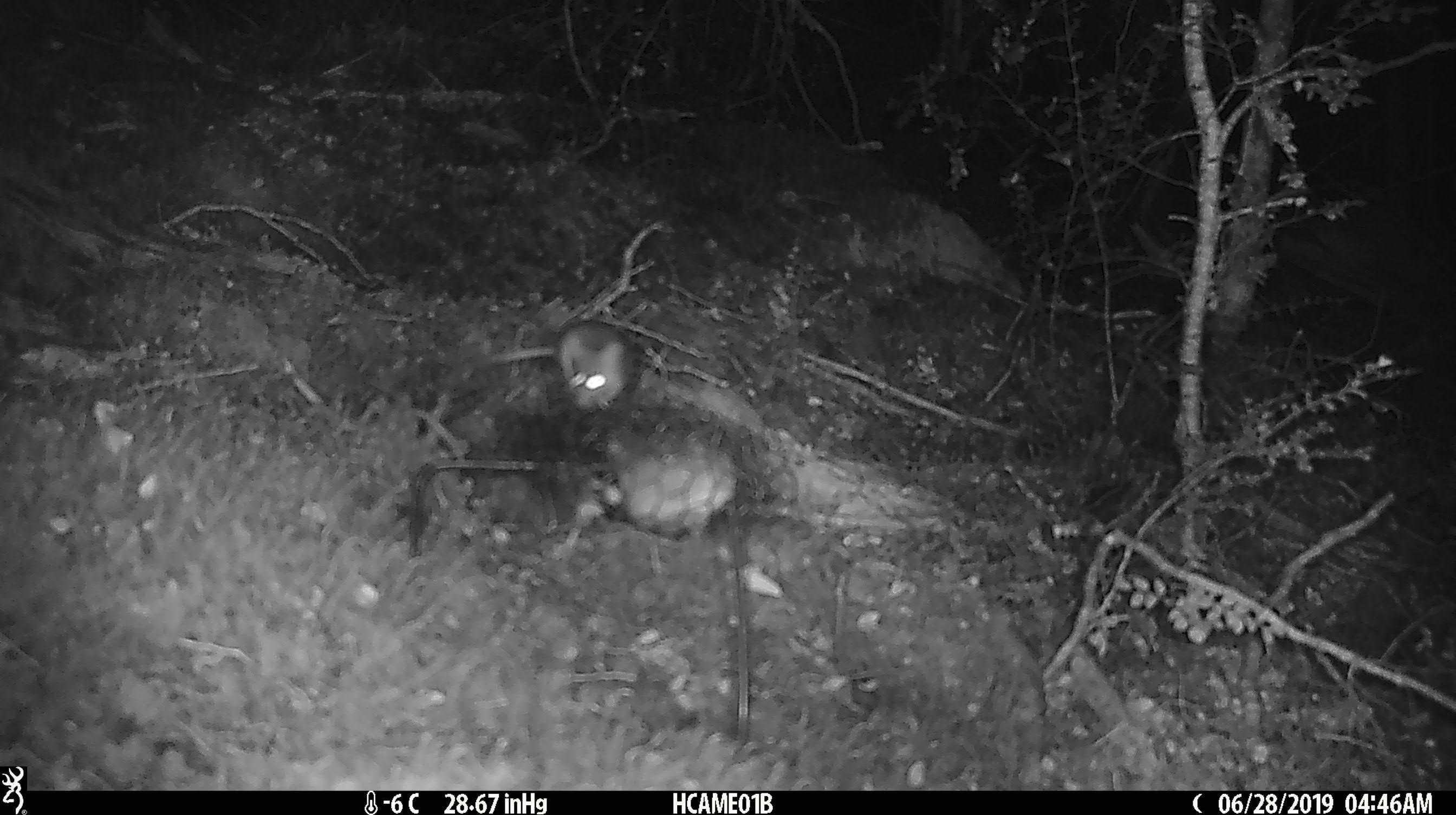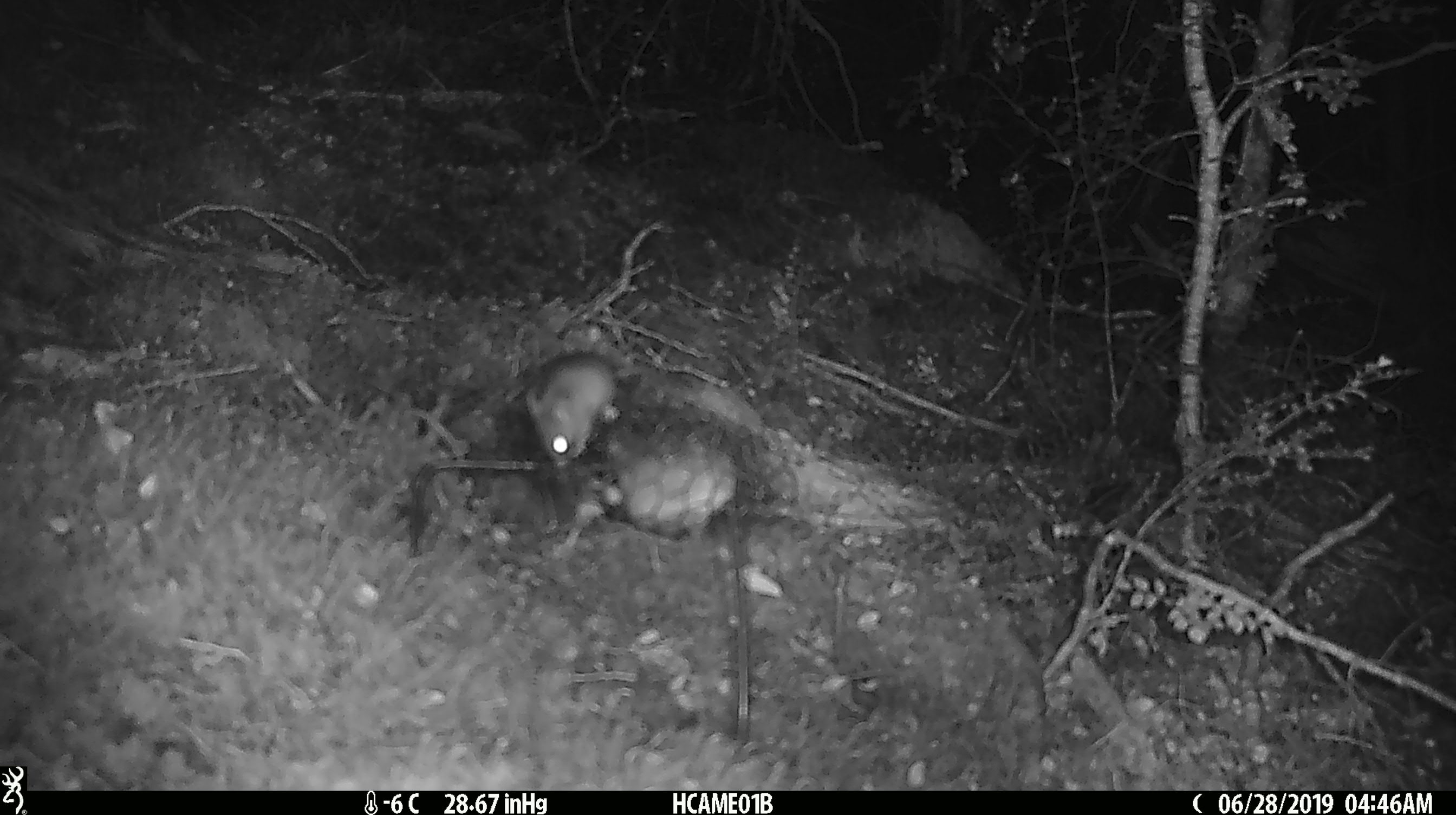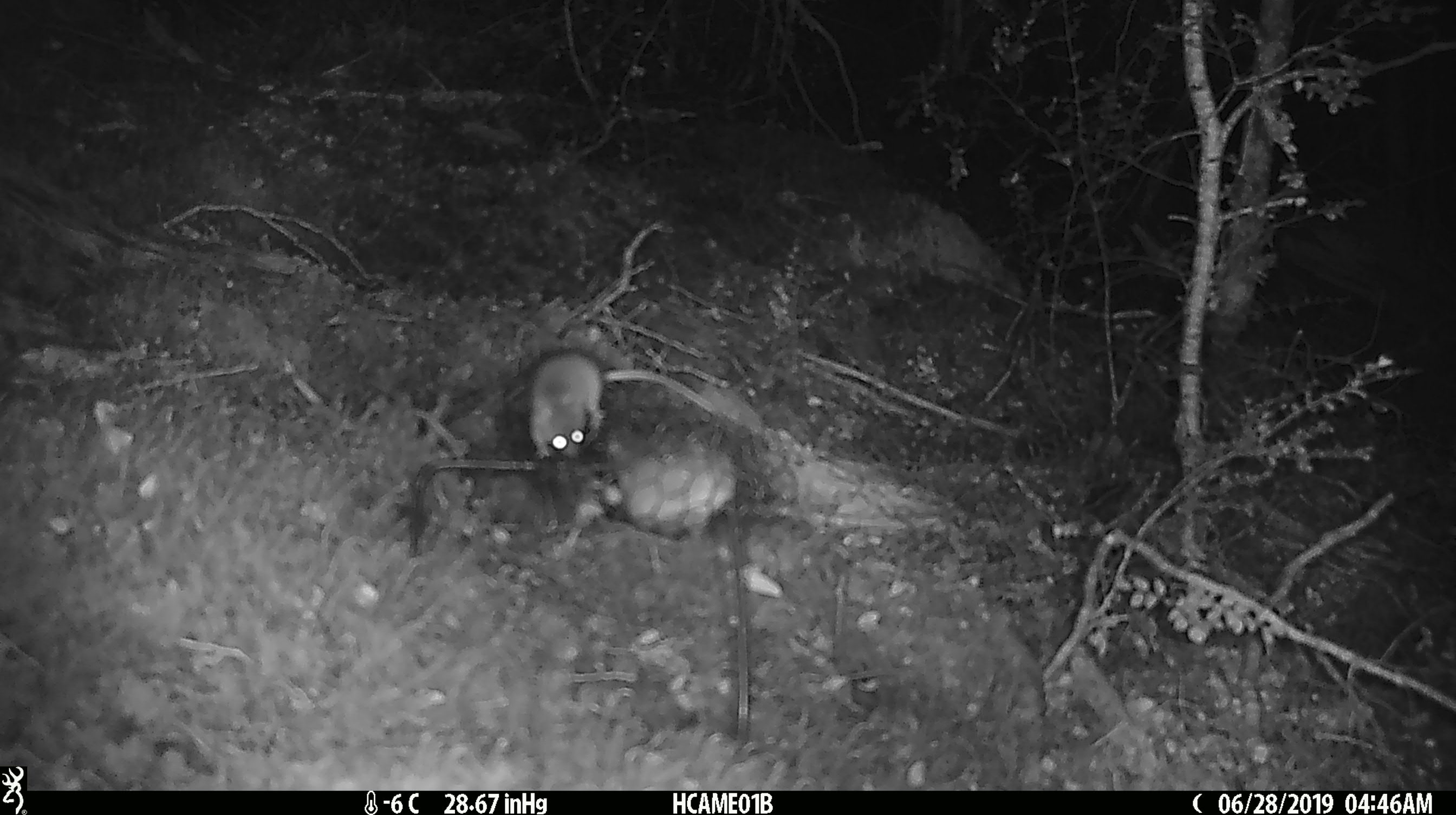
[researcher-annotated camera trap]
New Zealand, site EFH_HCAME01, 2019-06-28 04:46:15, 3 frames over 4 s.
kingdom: Animalia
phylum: Chordata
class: Mammalia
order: Rodentia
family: Muridae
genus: Mus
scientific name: Mus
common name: mouse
Mouse (Mus).